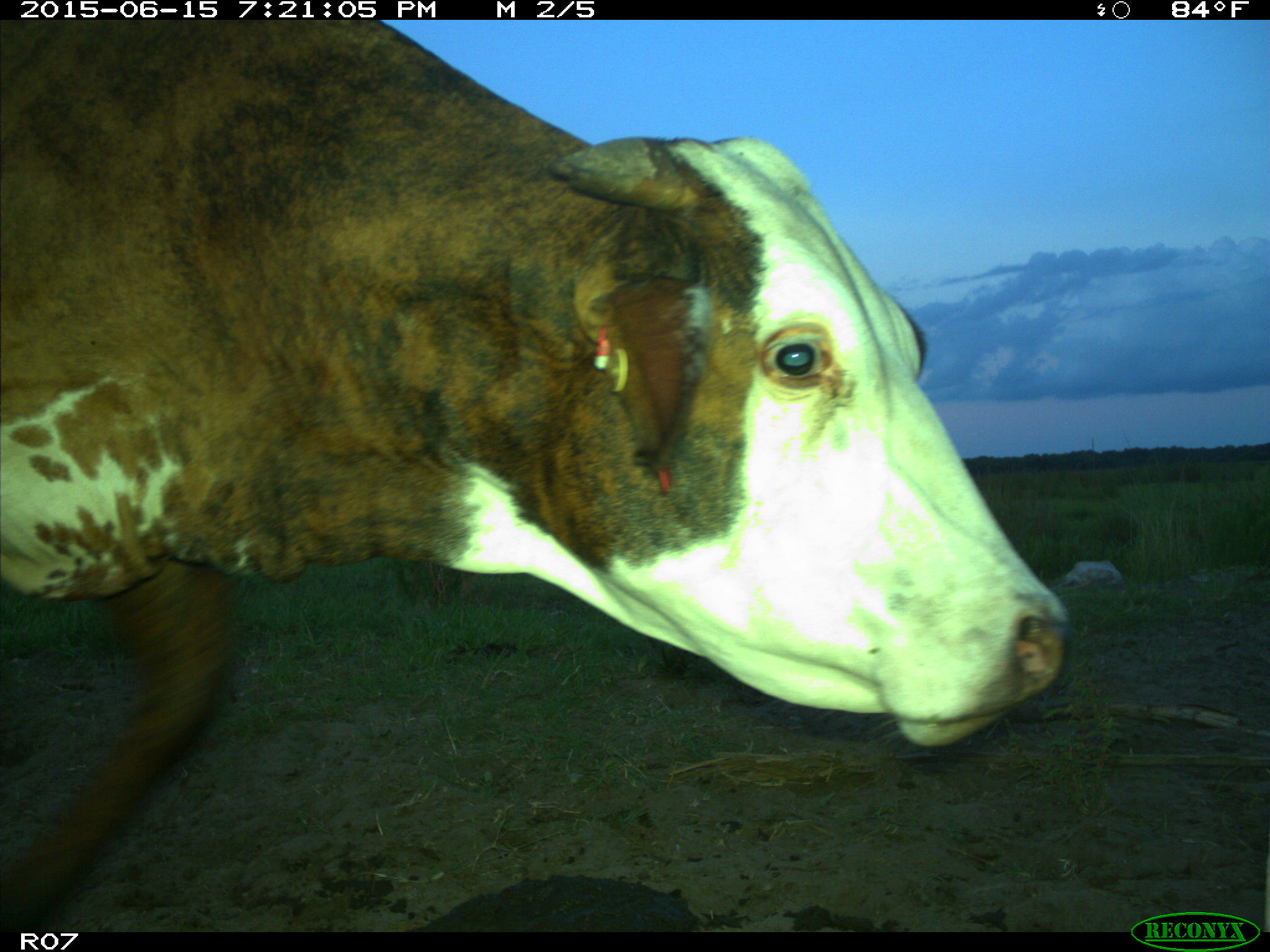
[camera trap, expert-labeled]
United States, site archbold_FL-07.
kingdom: Animalia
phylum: Chordata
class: Mammalia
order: Artiodactyla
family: Bovidae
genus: Bos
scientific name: Bos taurus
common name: domestic cow